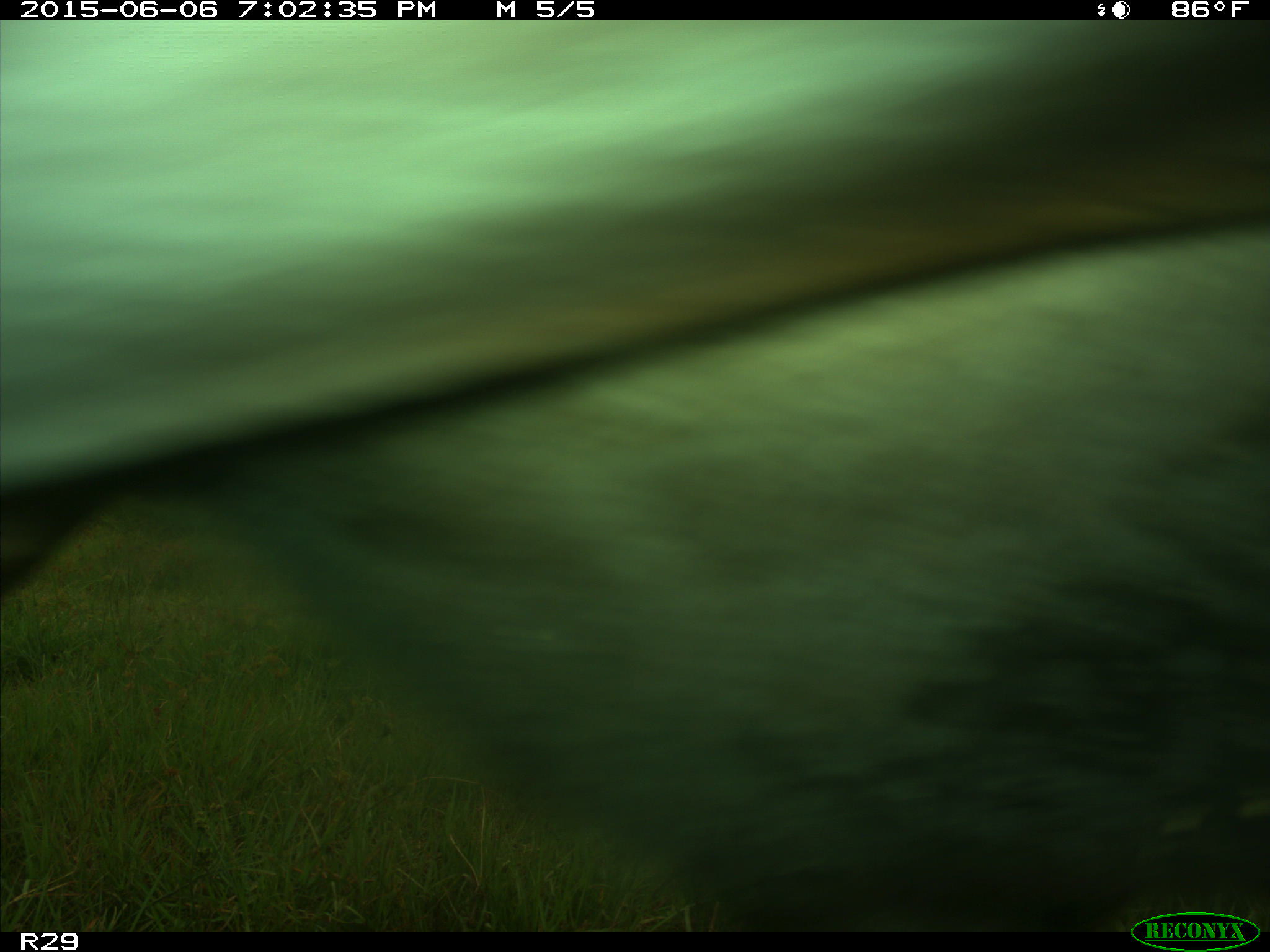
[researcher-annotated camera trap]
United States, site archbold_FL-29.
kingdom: Animalia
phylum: Chordata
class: Mammalia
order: Artiodactyla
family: Bovidae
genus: Bos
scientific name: Bos taurus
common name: domestic cow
Bos taurus (domestic cow).